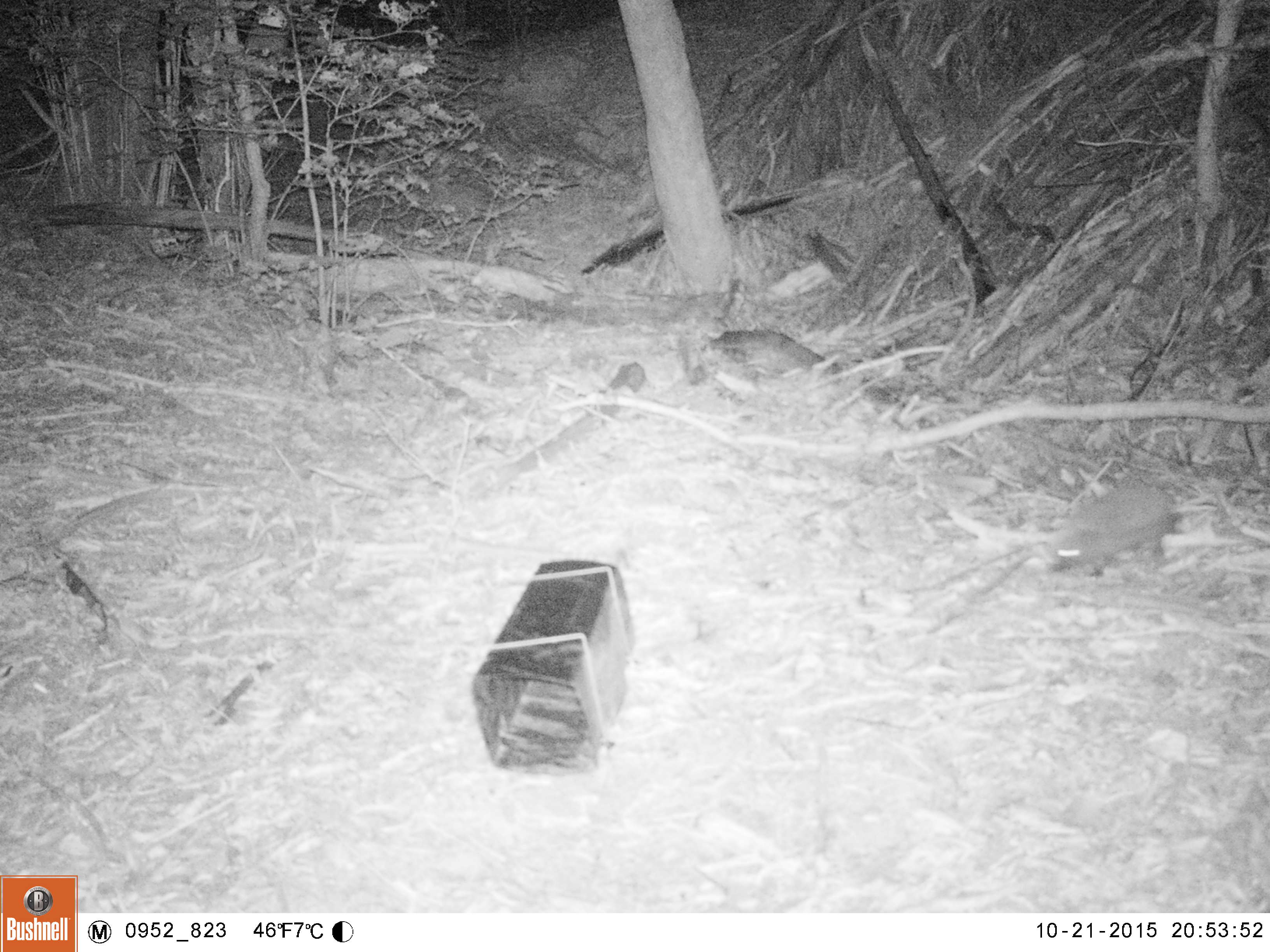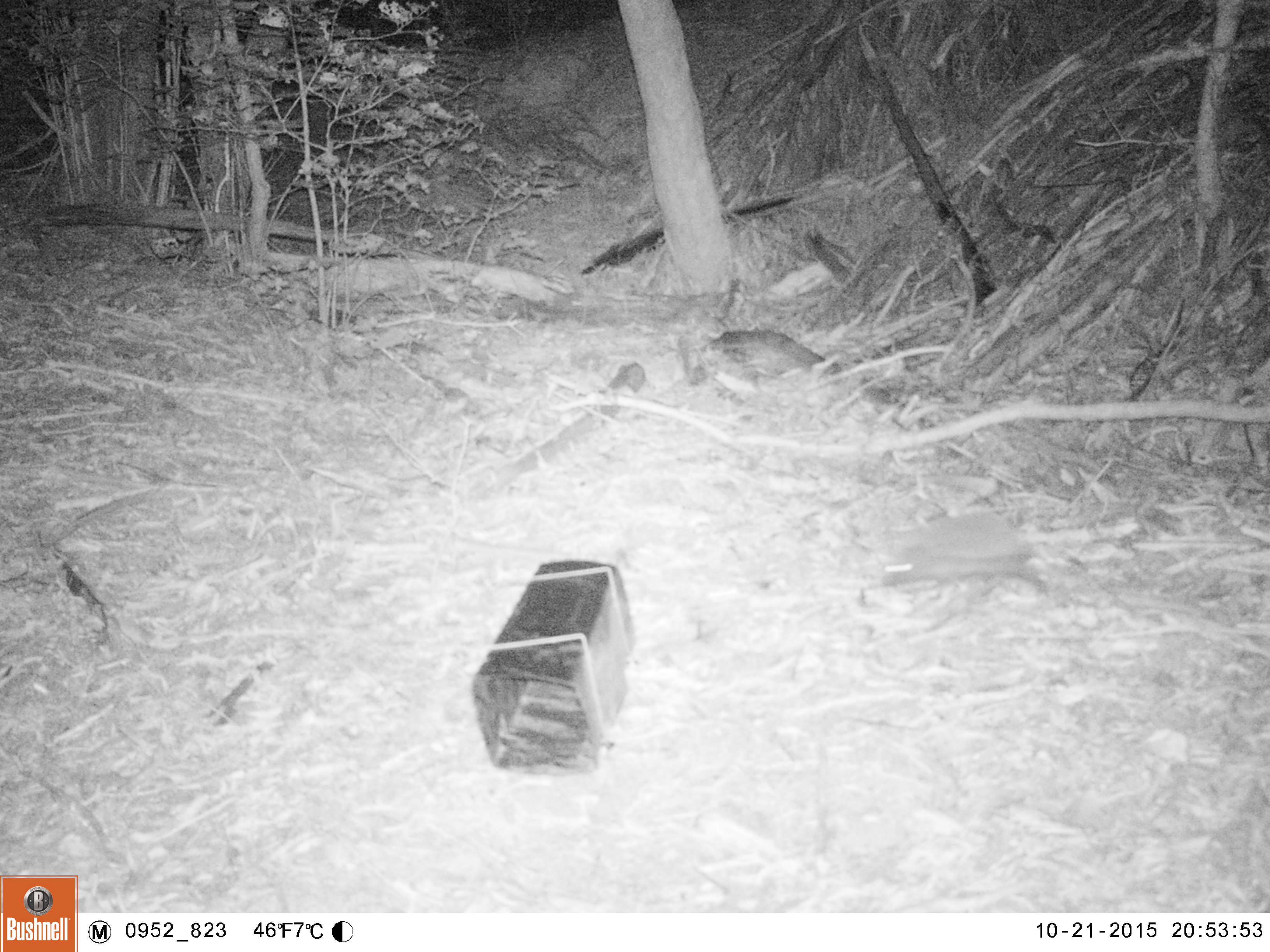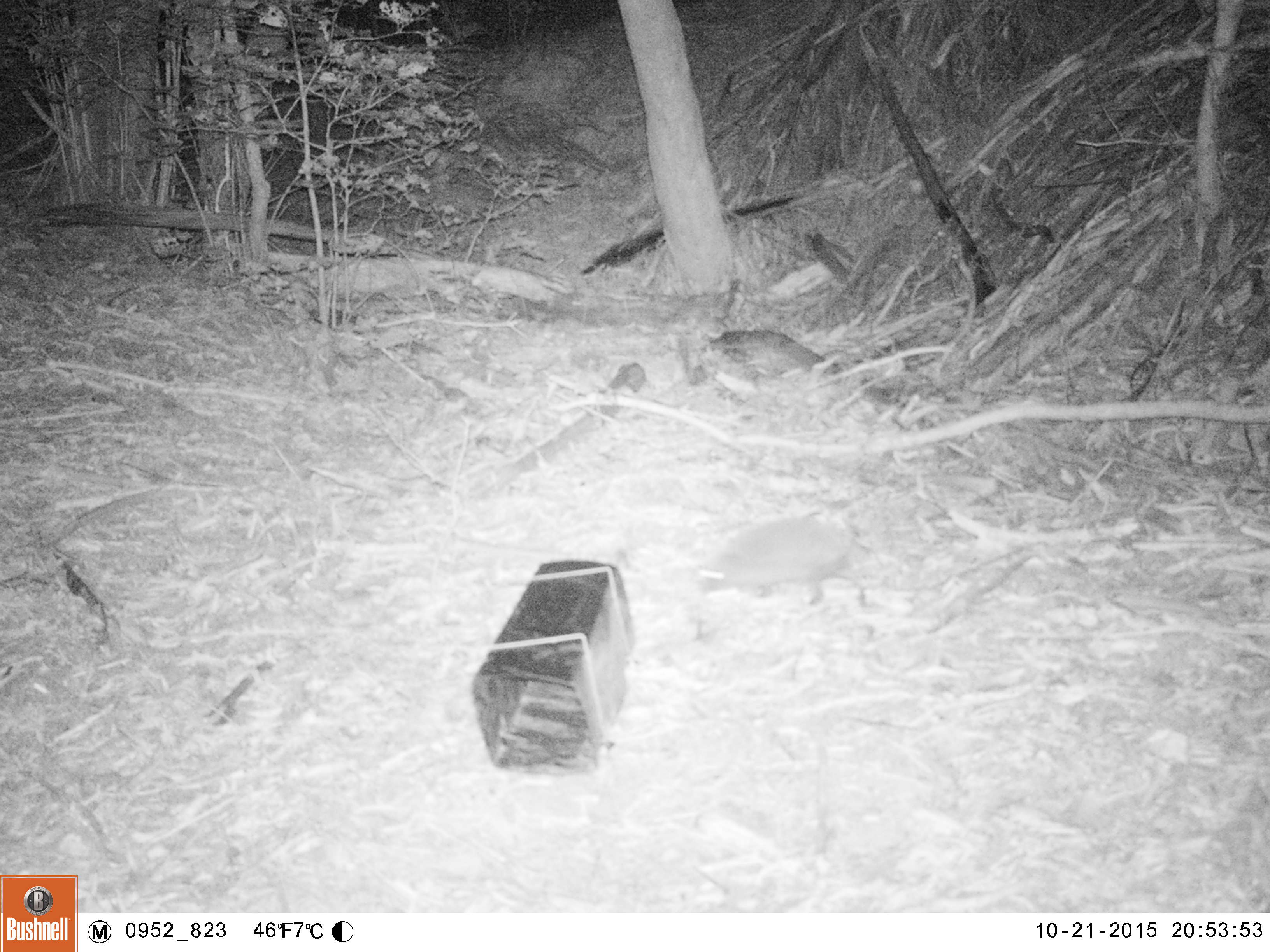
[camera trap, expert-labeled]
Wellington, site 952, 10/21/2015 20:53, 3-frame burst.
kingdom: Animalia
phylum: Chordata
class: Mammalia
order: Eulipotyphla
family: Erinaceidae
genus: Erinaceus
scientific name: Erinaceus europaeus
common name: hedgehog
Hedgehog (Erinaceus europaeus).